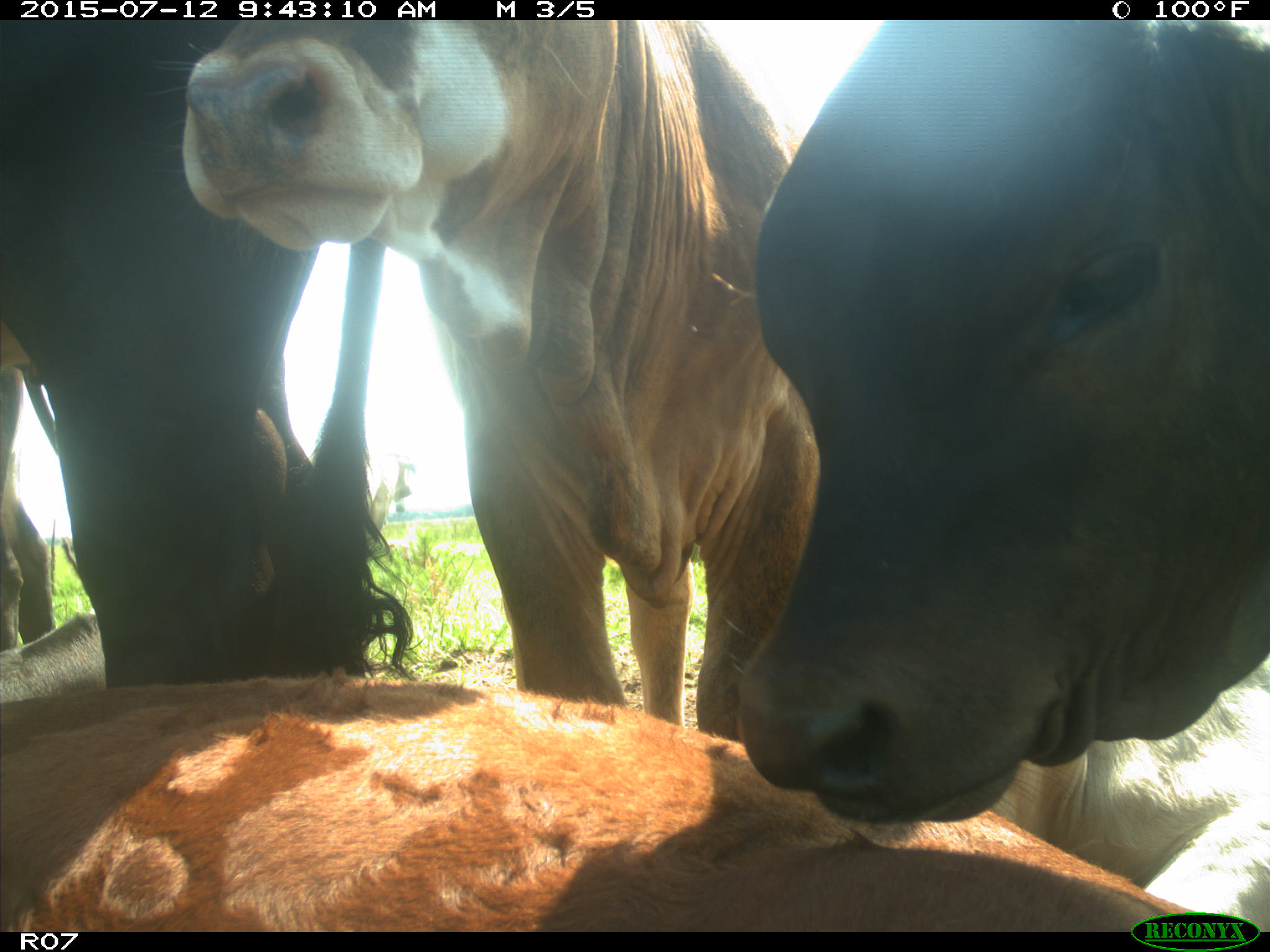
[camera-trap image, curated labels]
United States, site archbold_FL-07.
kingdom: Animalia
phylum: Chordata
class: Mammalia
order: Artiodactyla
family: Bovidae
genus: Bos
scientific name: Bos taurus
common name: domestic cow